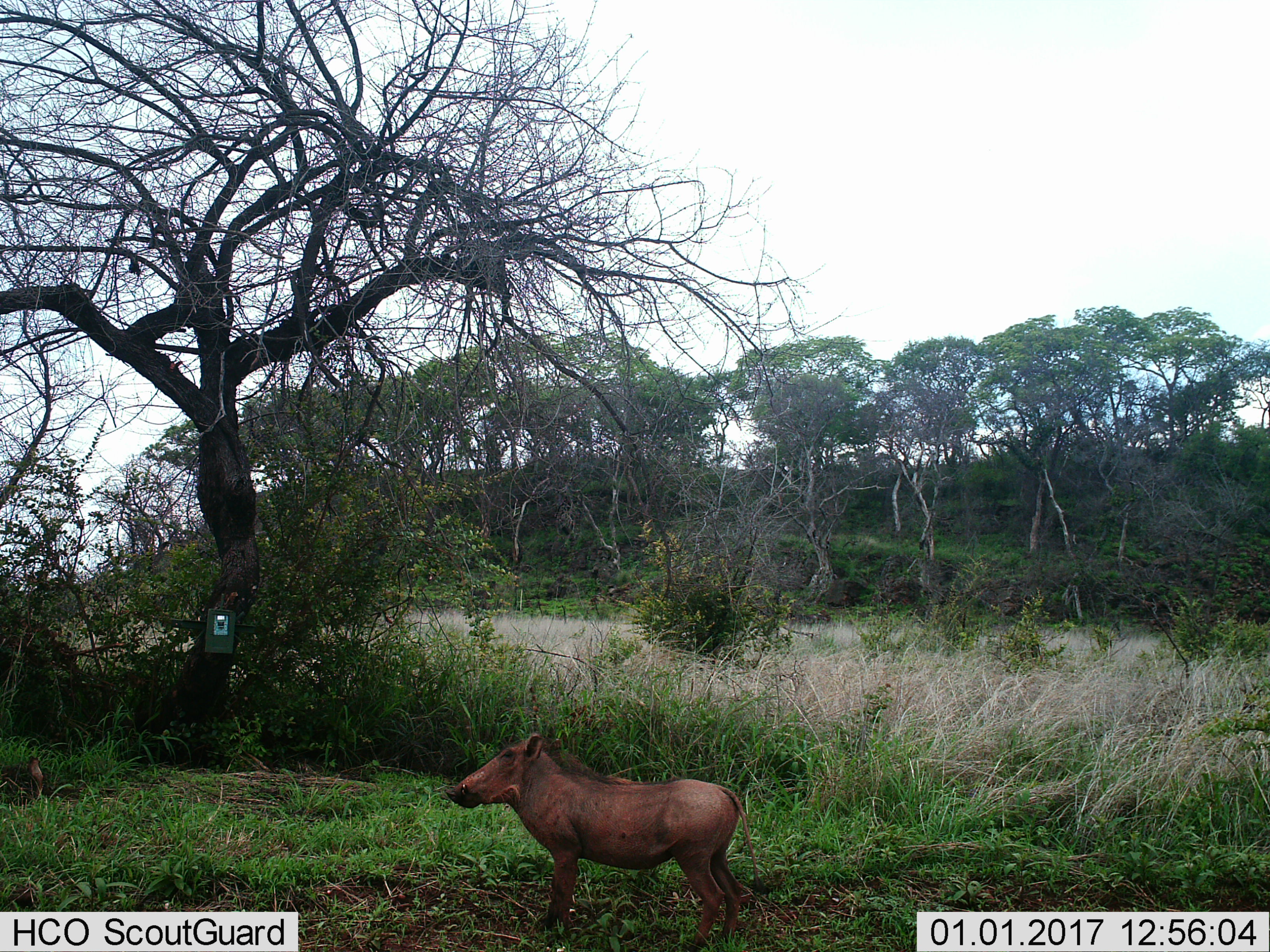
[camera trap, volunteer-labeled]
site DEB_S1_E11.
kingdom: Animalia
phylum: Chordata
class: Mammalia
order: Artiodactyla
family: Suidae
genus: Phacochoerus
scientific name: Phacochoerus africanus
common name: warthog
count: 1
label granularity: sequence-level